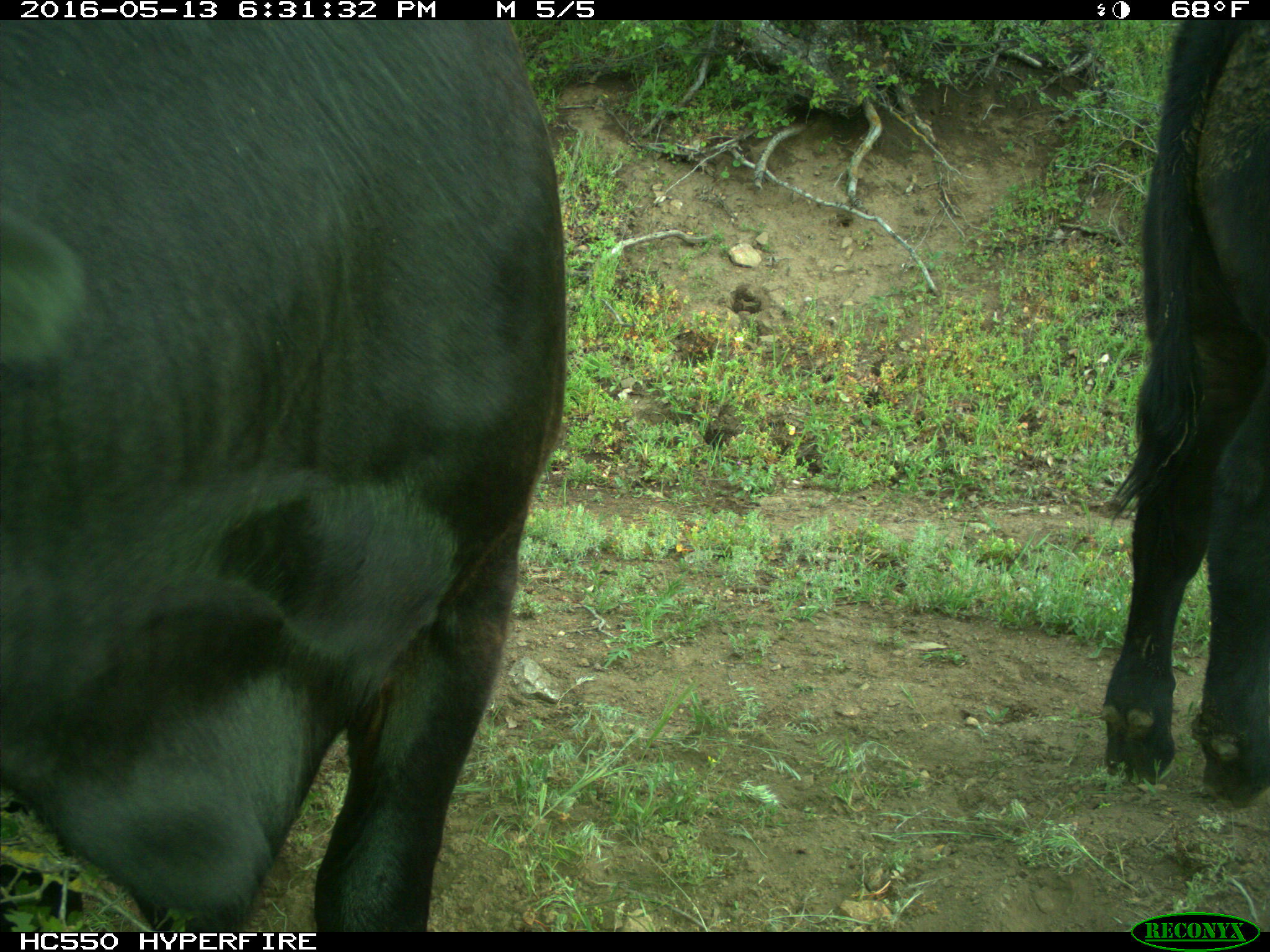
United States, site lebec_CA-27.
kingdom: Animalia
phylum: Chordata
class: Mammalia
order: Artiodactyla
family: Bovidae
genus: Bos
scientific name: Bos taurus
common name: domestic cow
Bos taurus (domestic cow).